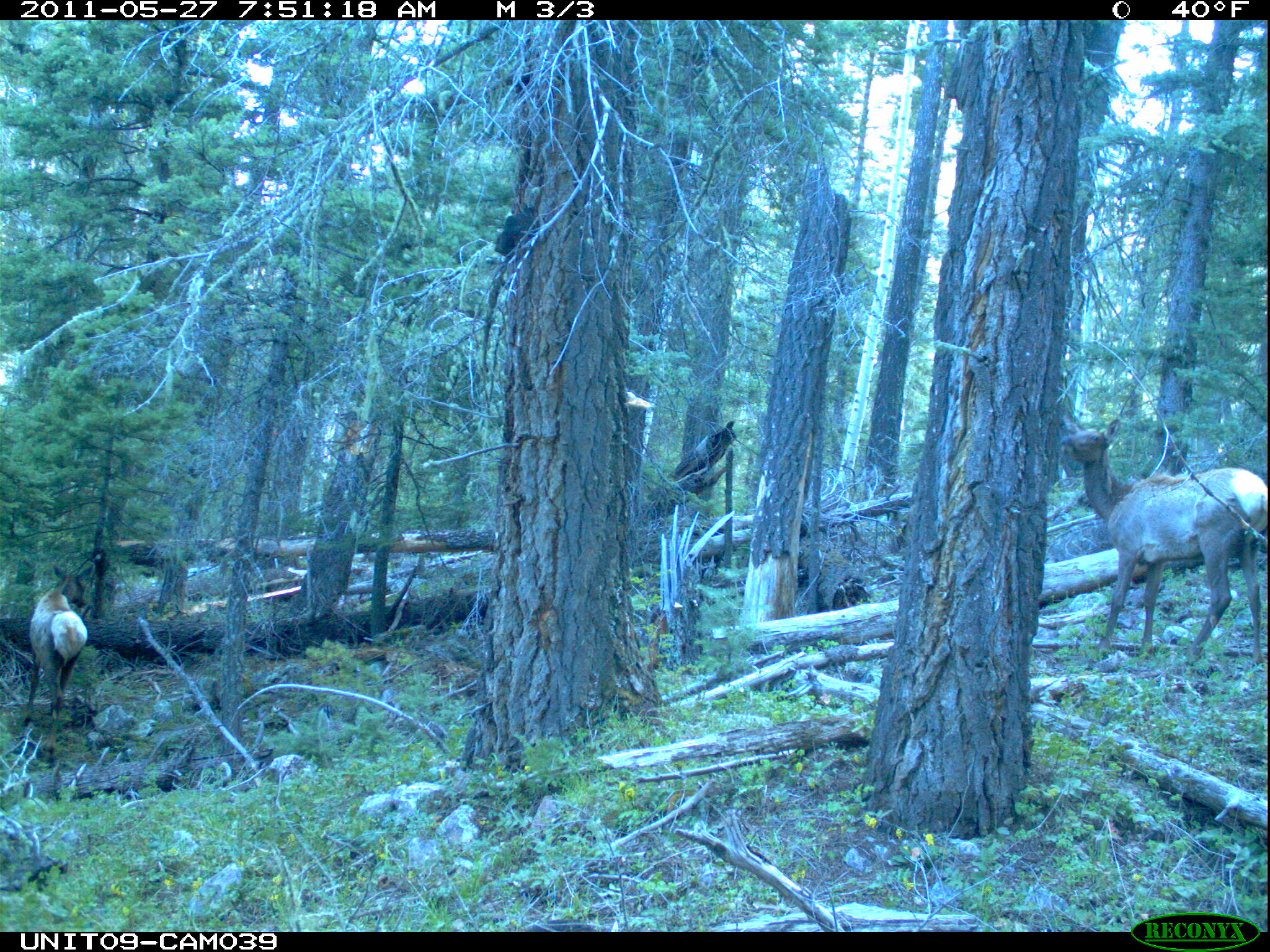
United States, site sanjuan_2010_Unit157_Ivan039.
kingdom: Animalia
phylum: Chordata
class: Mammalia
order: Artiodactyla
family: Cervidae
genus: Cervus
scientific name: Cervus elaphus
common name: red deer